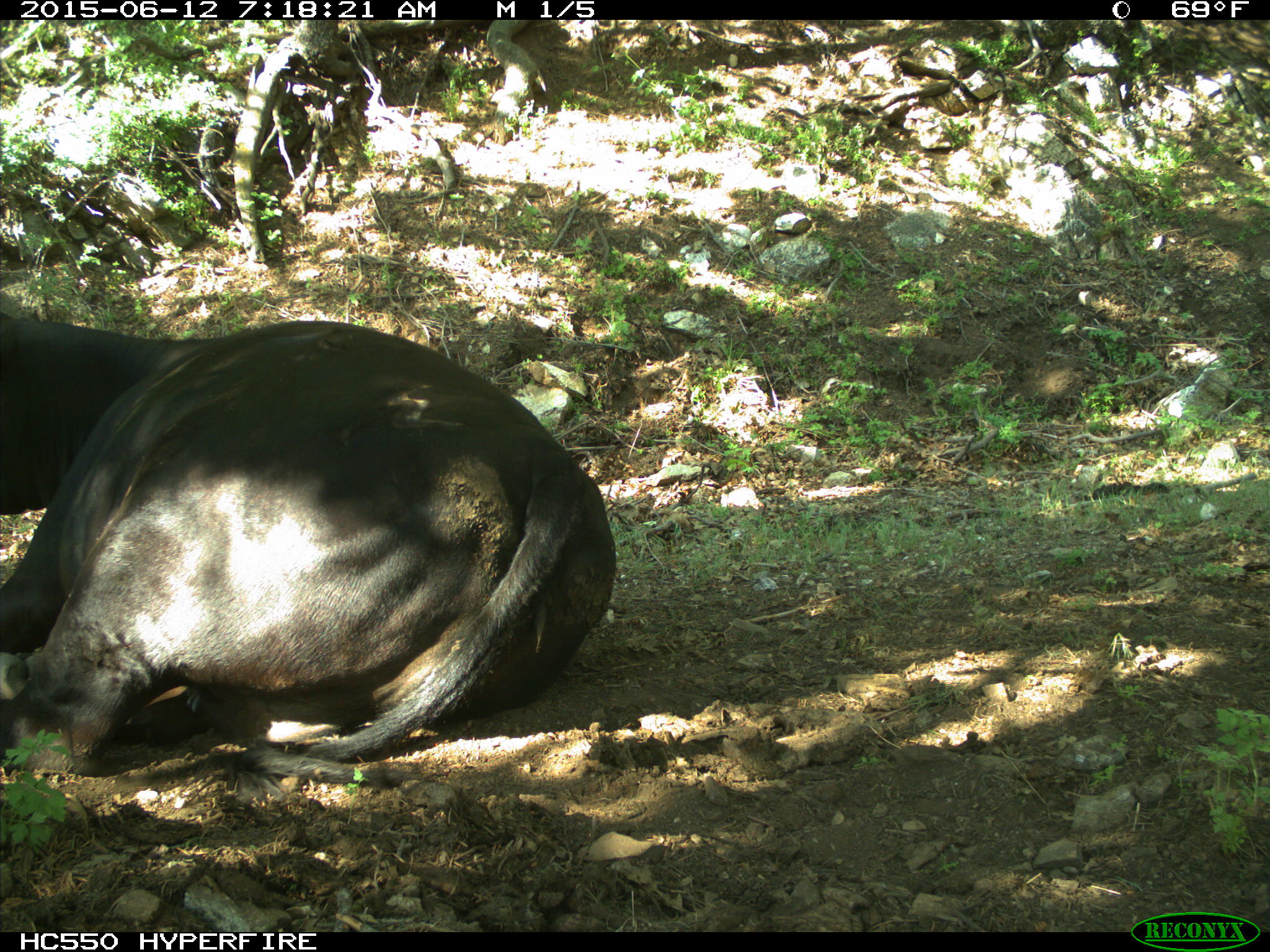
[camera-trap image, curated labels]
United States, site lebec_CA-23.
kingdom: Animalia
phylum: Chordata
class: Mammalia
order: Artiodactyla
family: Bovidae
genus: Bos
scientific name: Bos taurus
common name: domestic cow